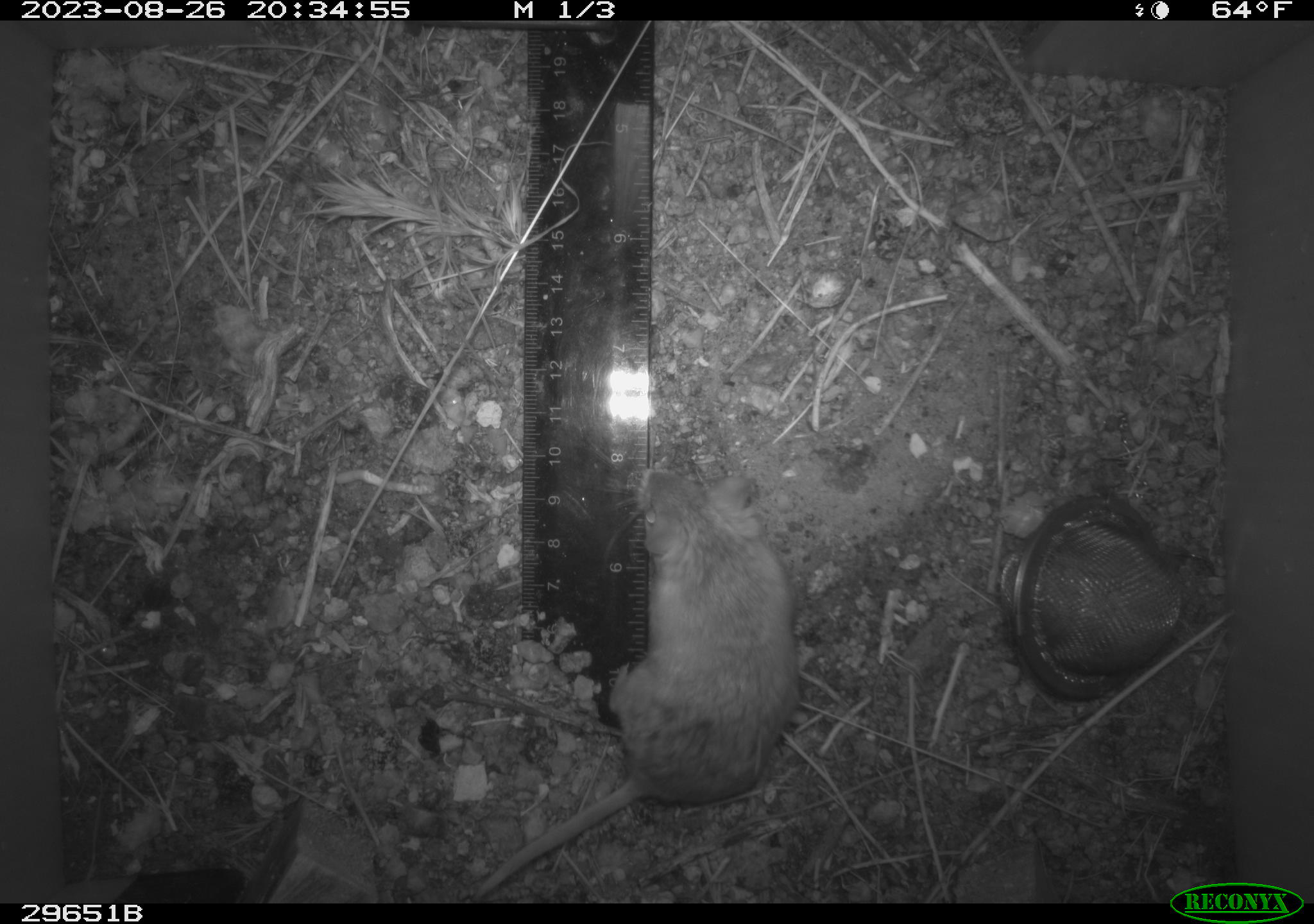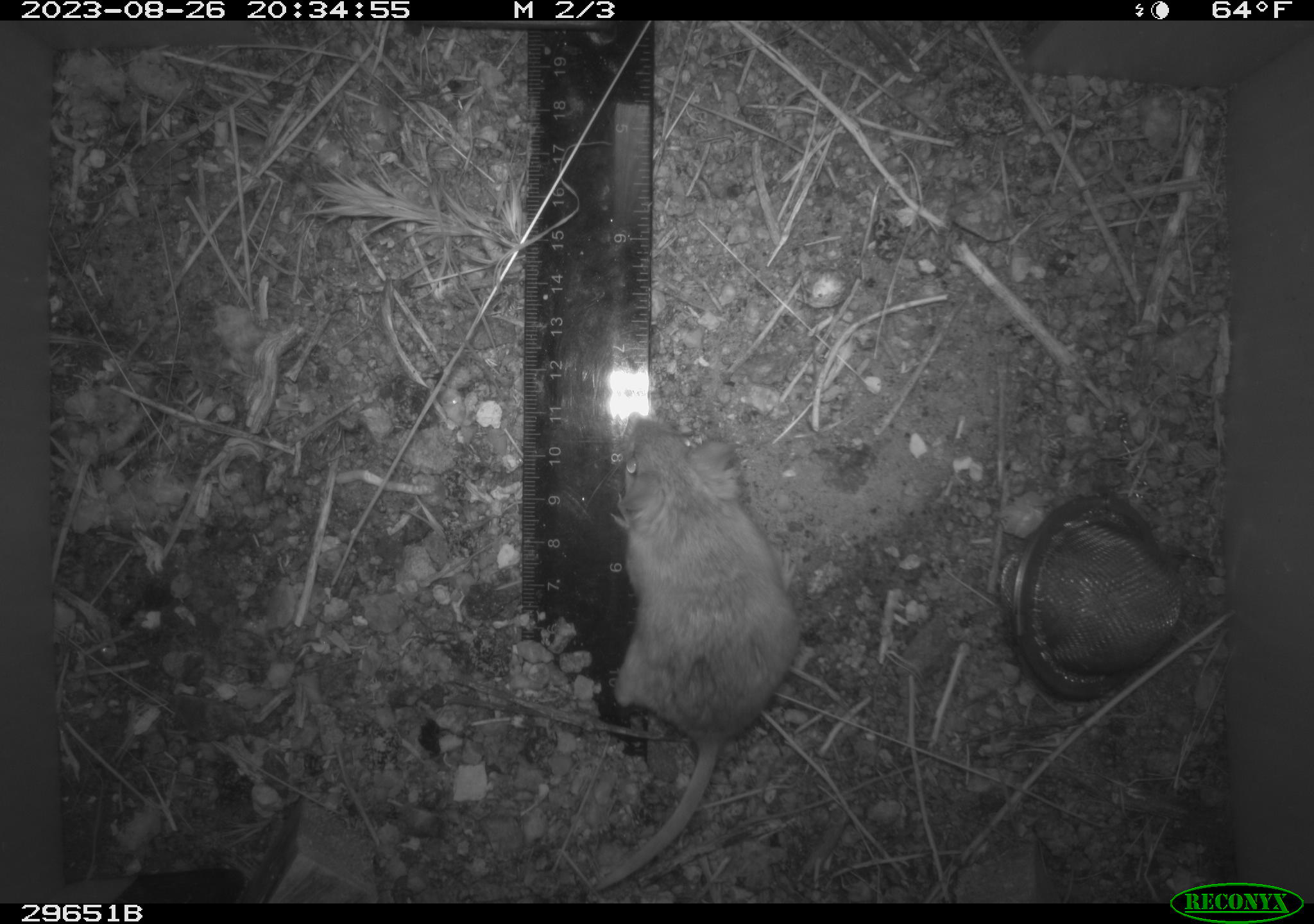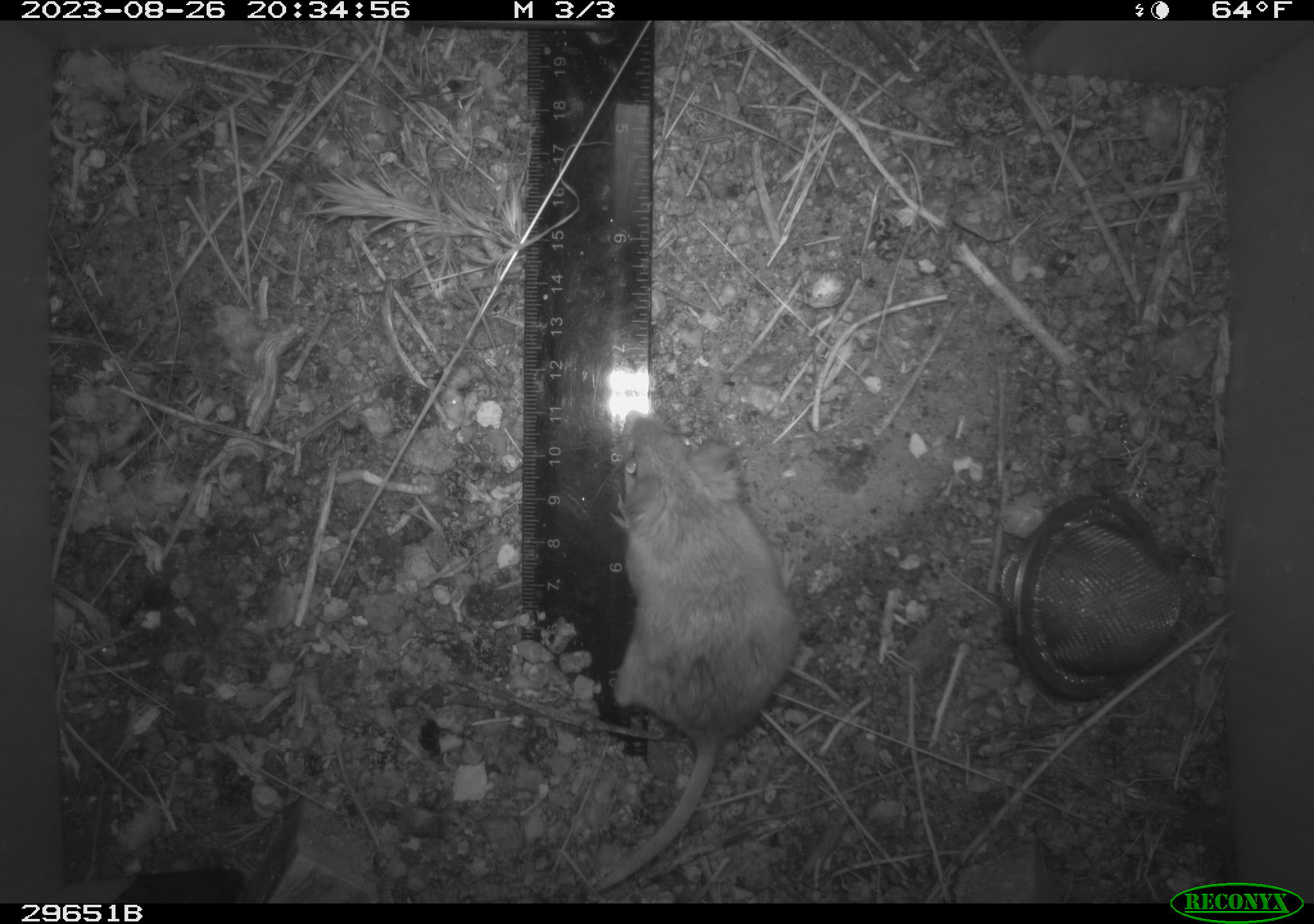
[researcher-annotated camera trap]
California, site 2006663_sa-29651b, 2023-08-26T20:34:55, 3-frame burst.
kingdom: Animalia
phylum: Chordata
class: Mammalia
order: Rodentia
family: Heteromyidae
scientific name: Heteromyidae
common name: kangaroo rats and pocket mice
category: heteromyidae family